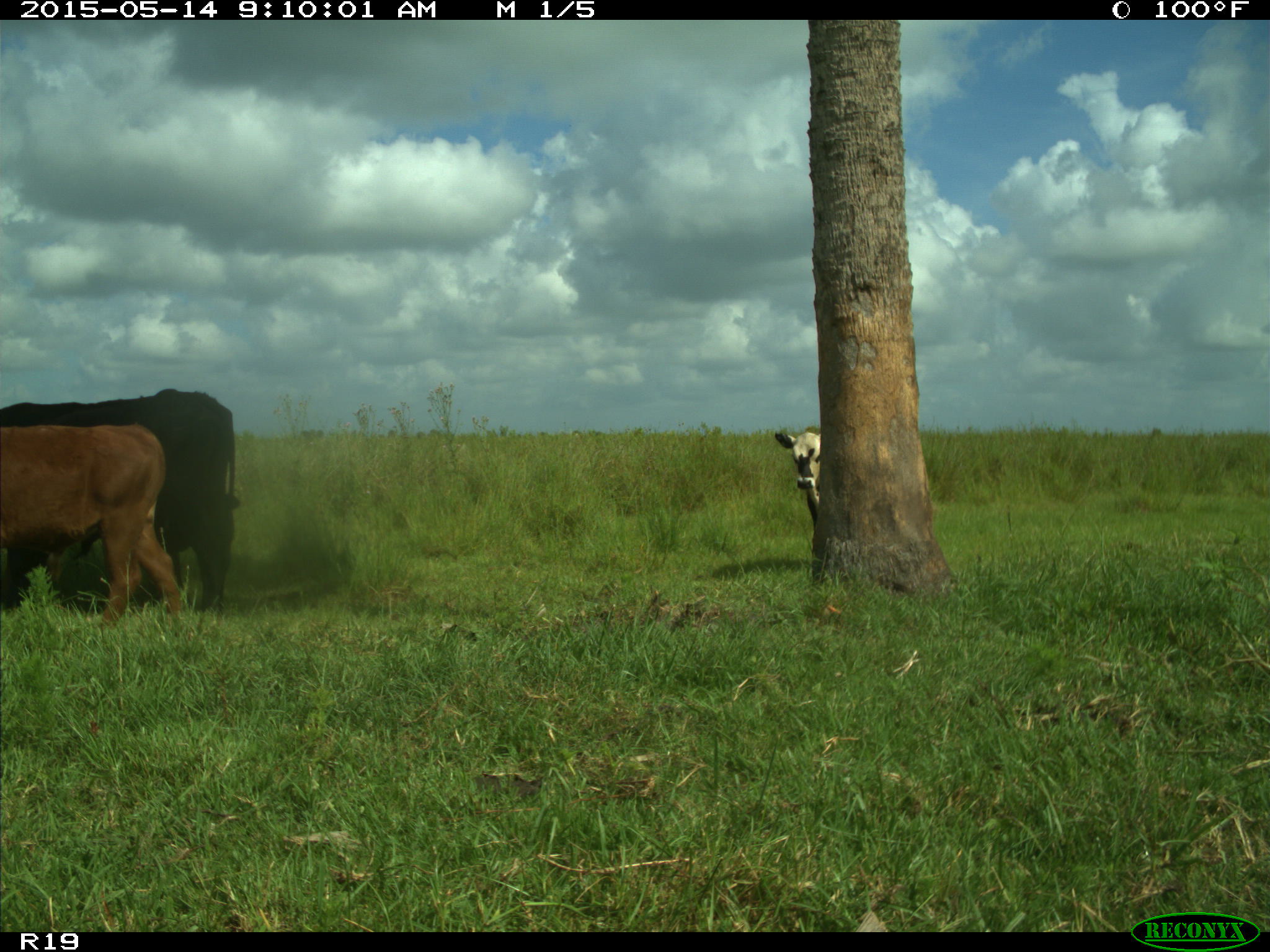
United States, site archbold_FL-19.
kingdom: Animalia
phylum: Chordata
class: Mammalia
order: Artiodactyla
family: Bovidae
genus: Bos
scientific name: Bos taurus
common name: domestic cow